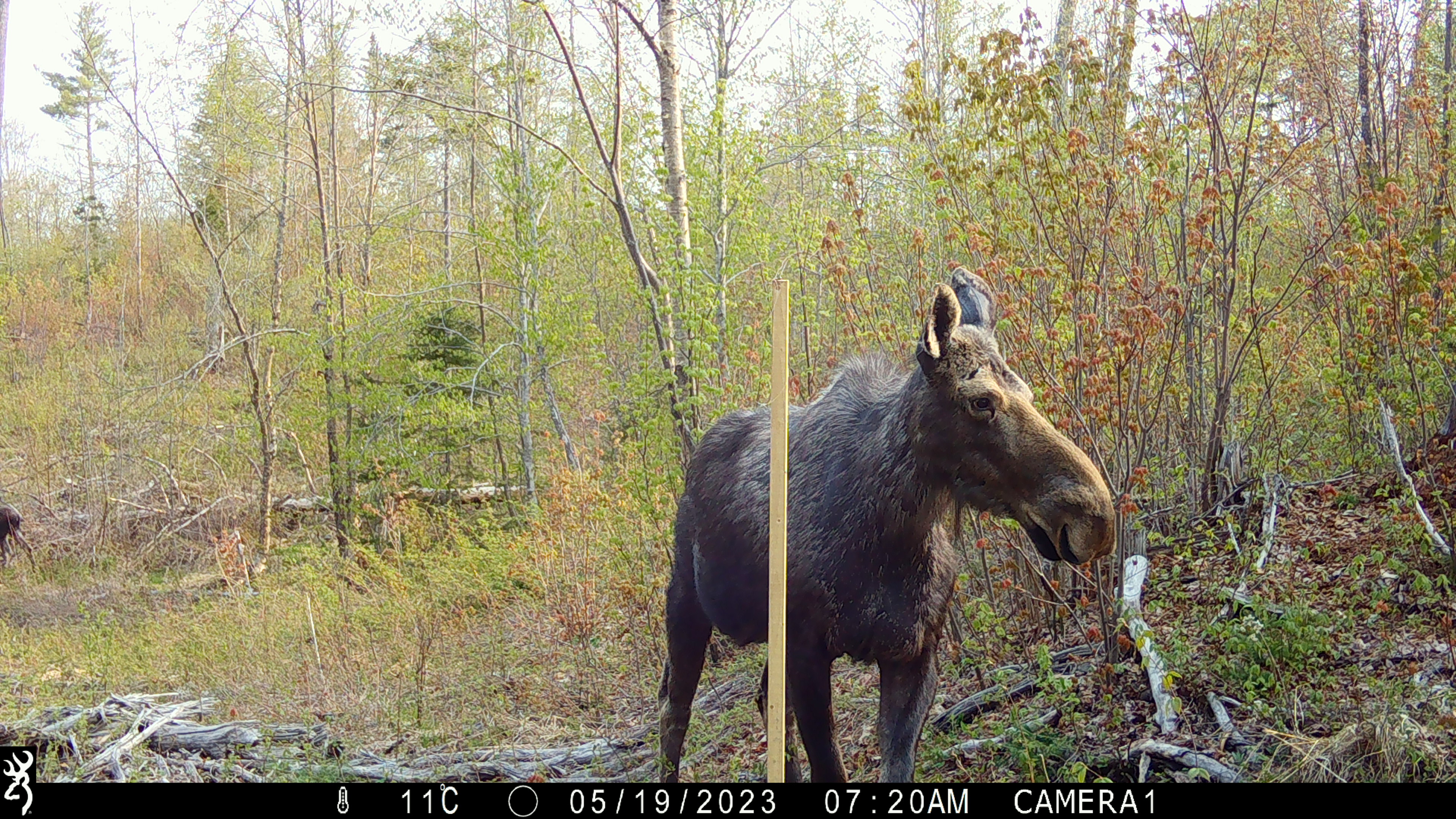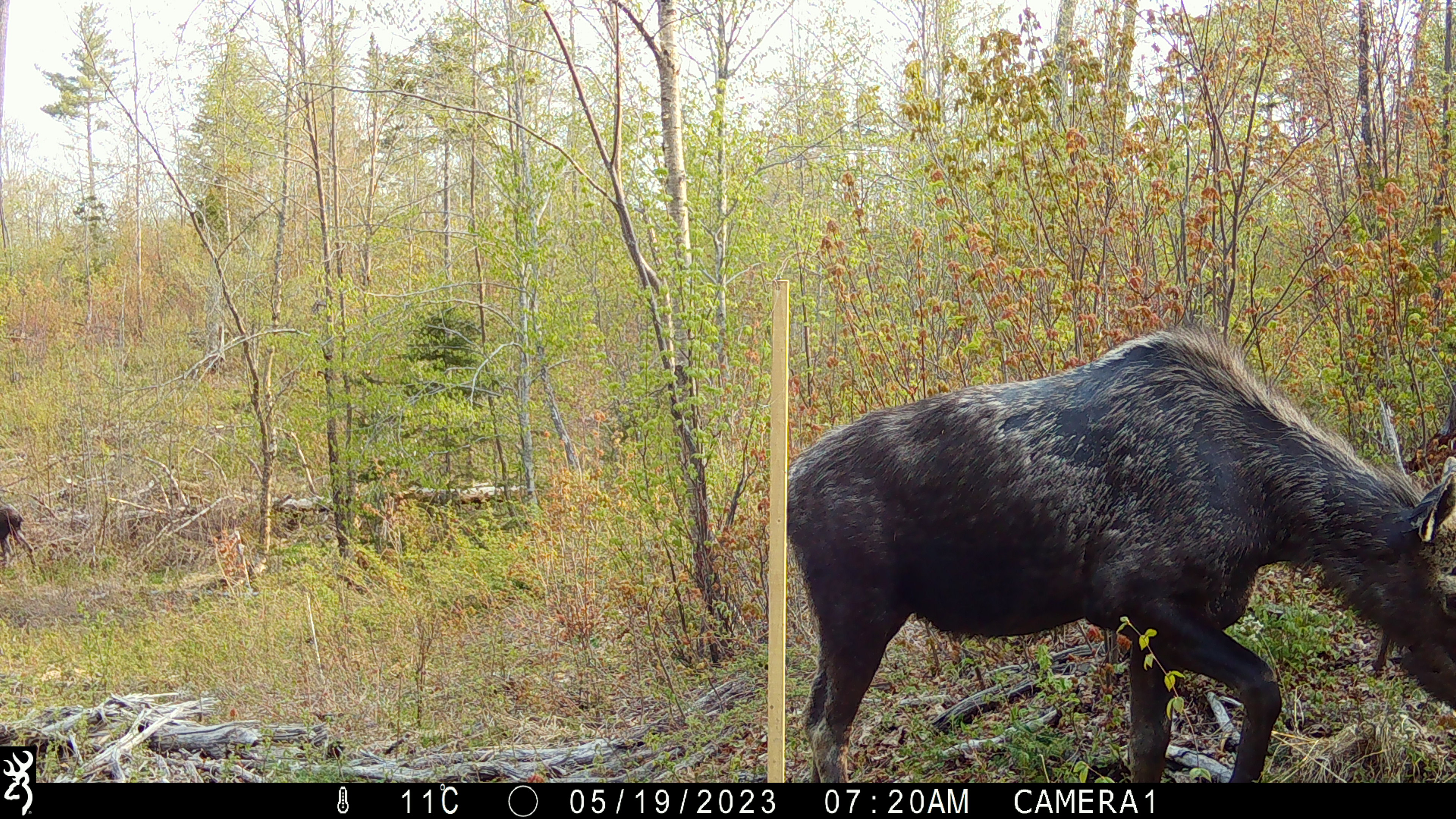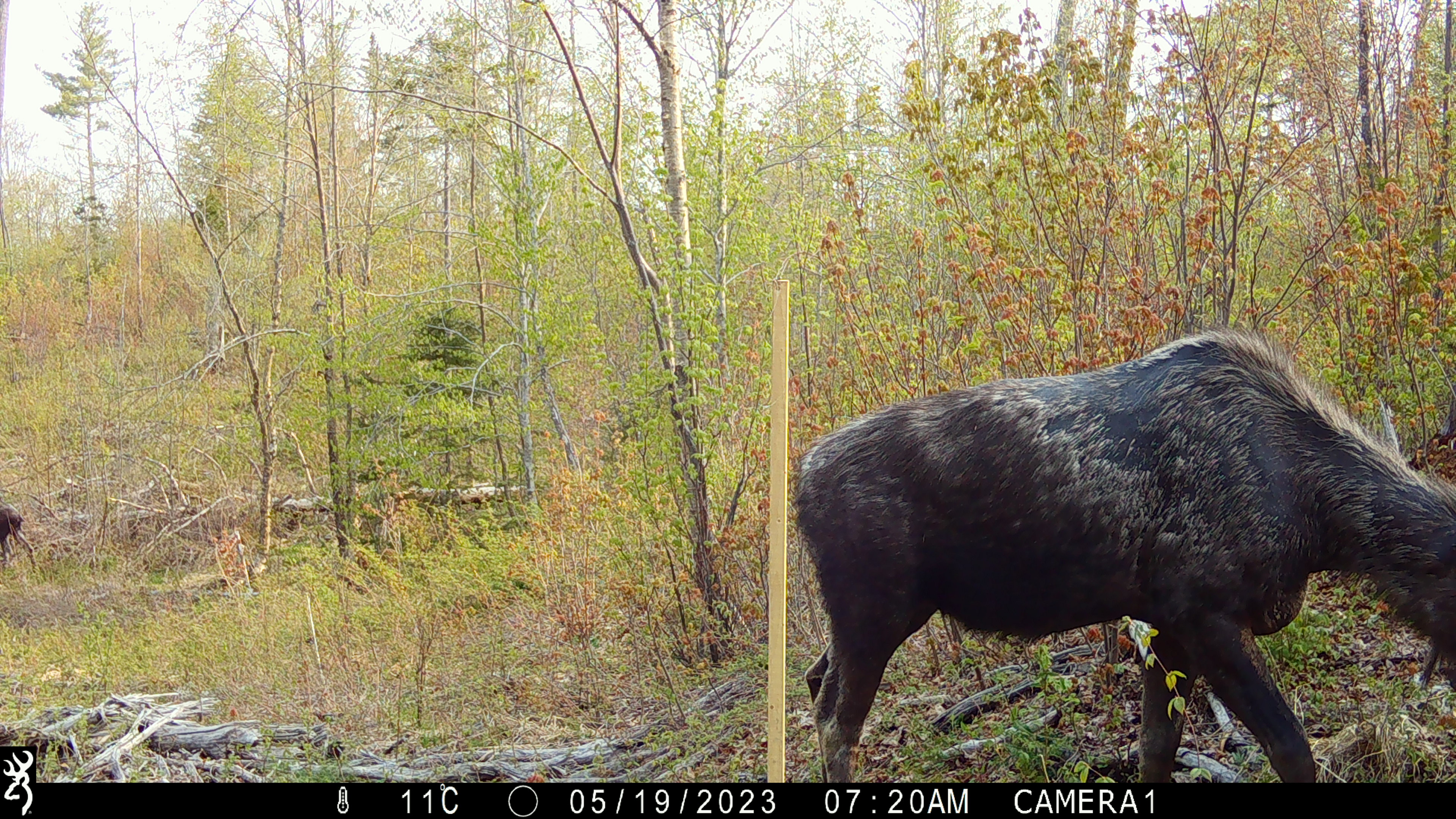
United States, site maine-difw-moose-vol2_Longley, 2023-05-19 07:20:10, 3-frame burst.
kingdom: Animalia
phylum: Chordata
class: Mammalia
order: Artiodactyla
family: Cervidae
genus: Alces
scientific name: Alces alces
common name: moose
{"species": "moose (Alces alces)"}